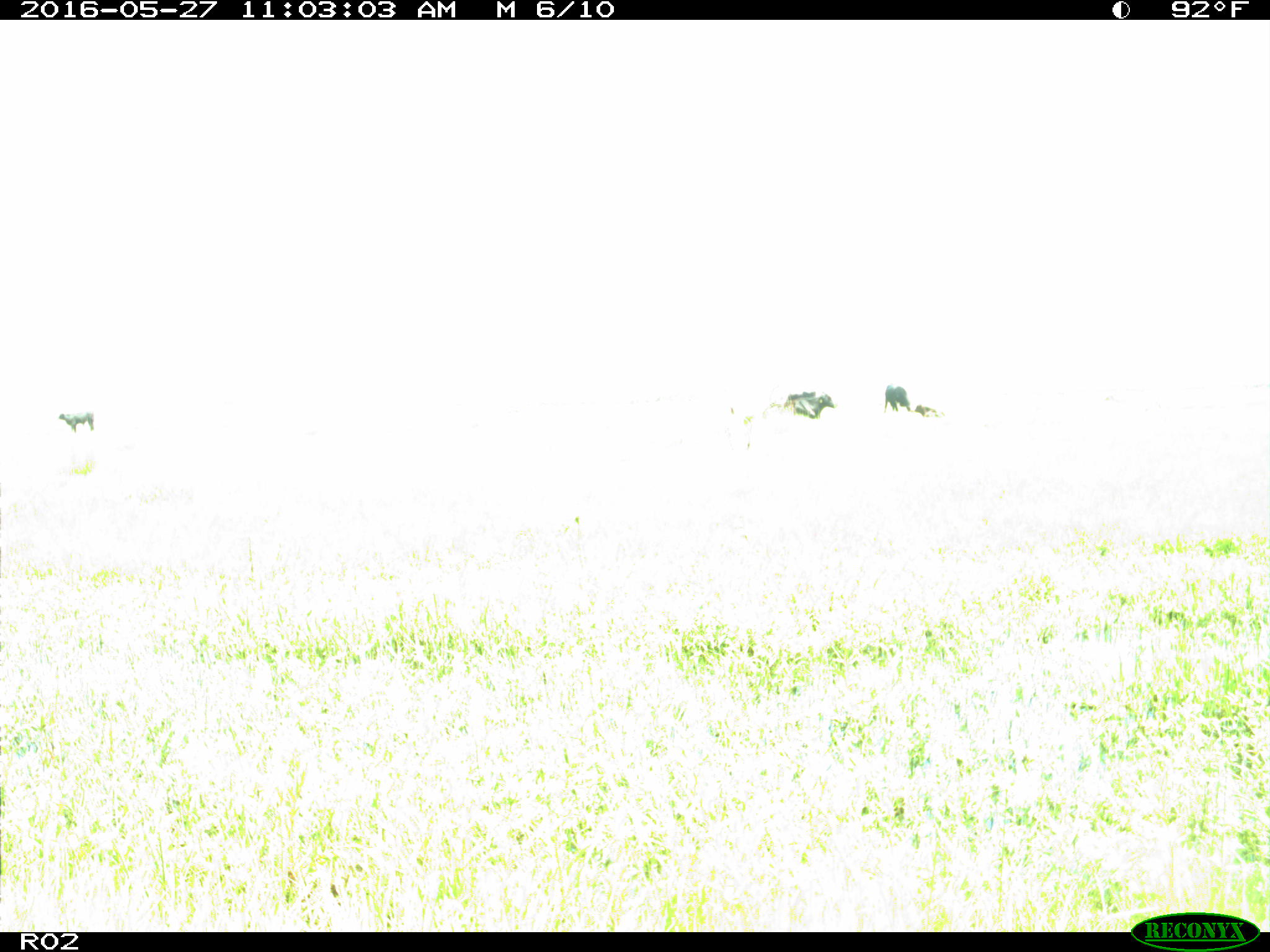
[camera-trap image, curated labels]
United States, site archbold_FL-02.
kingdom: Animalia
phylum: Chordata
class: Mammalia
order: Artiodactyla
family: Bovidae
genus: Bos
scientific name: Bos taurus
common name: domestic cow